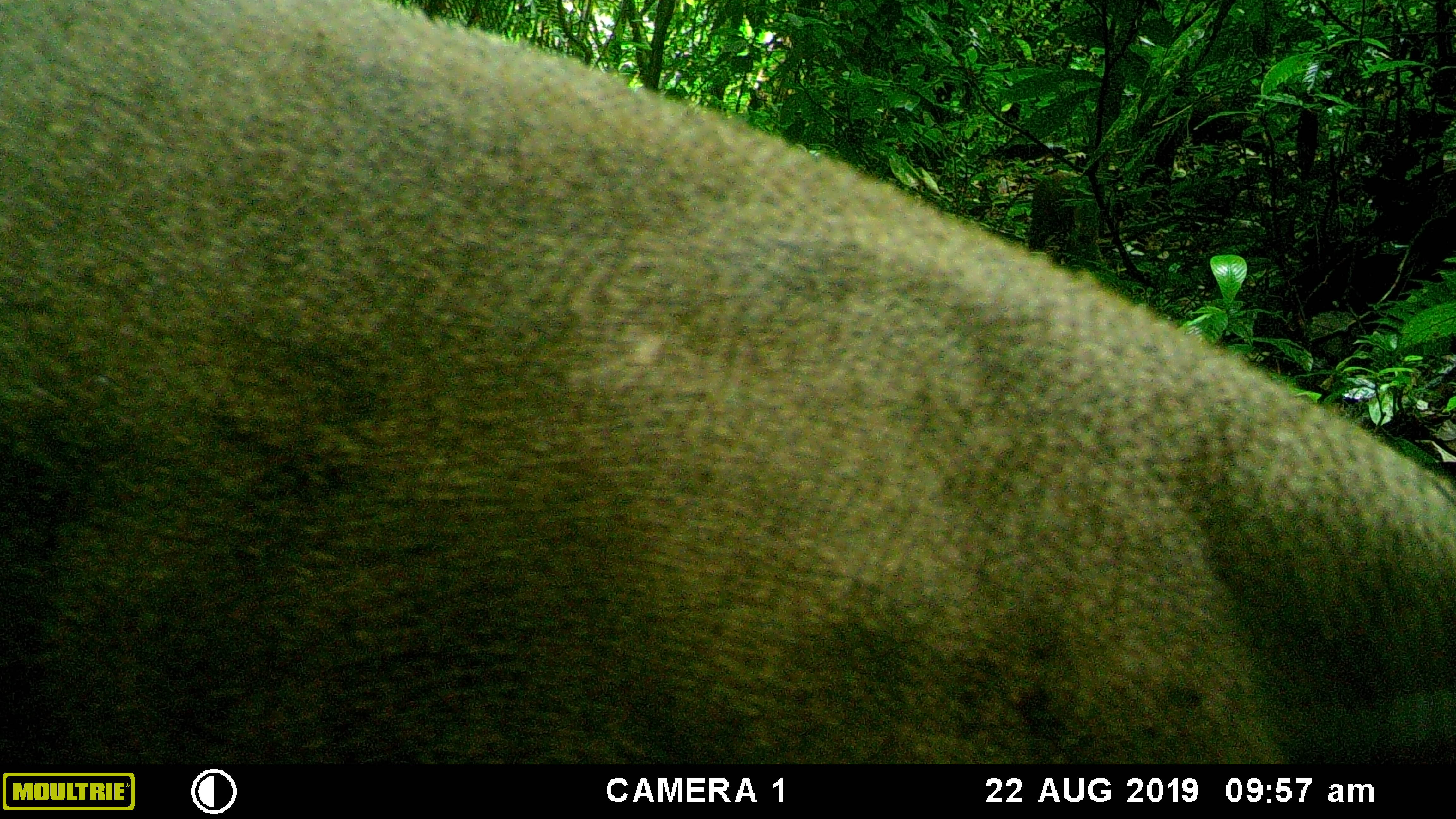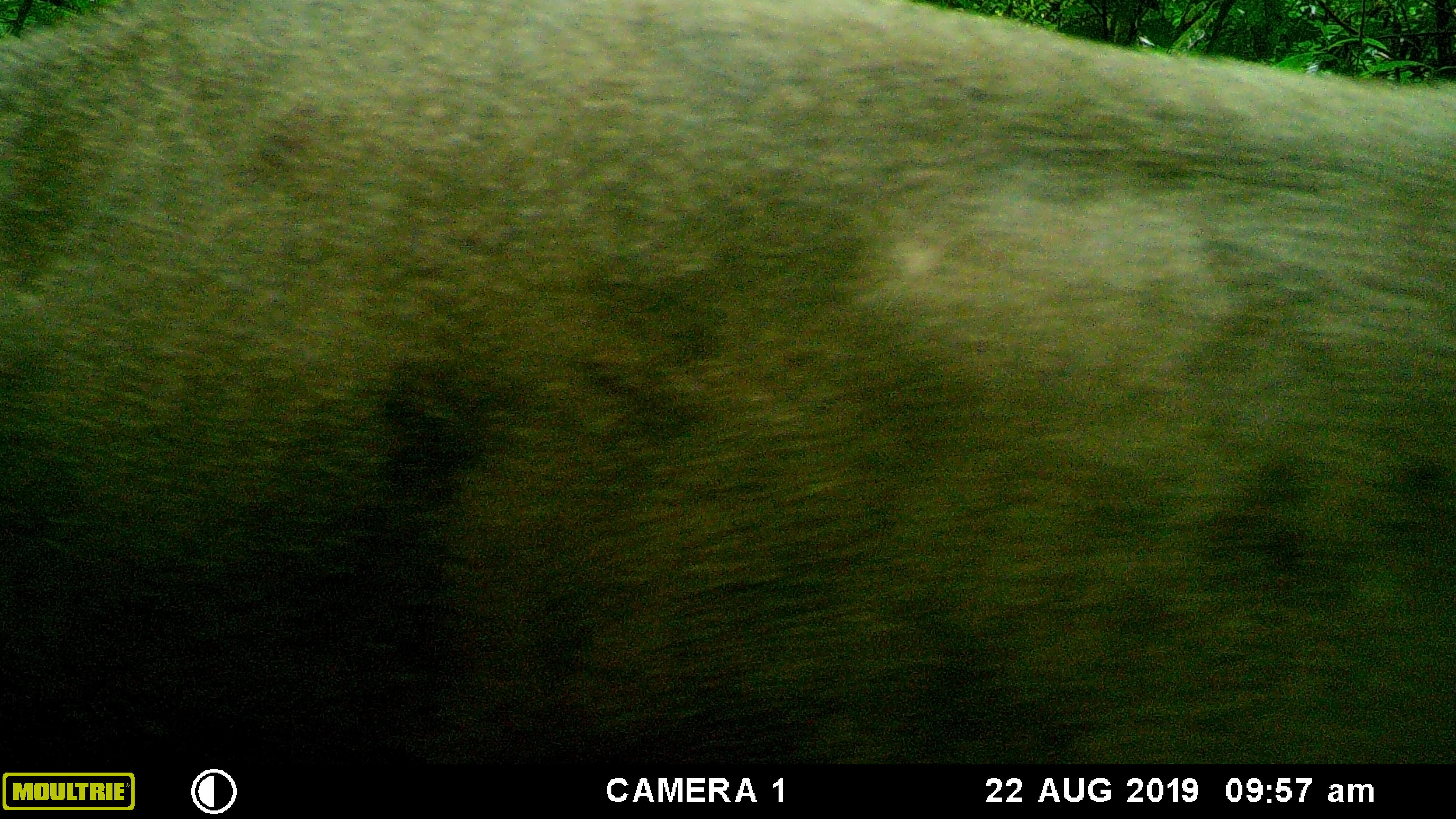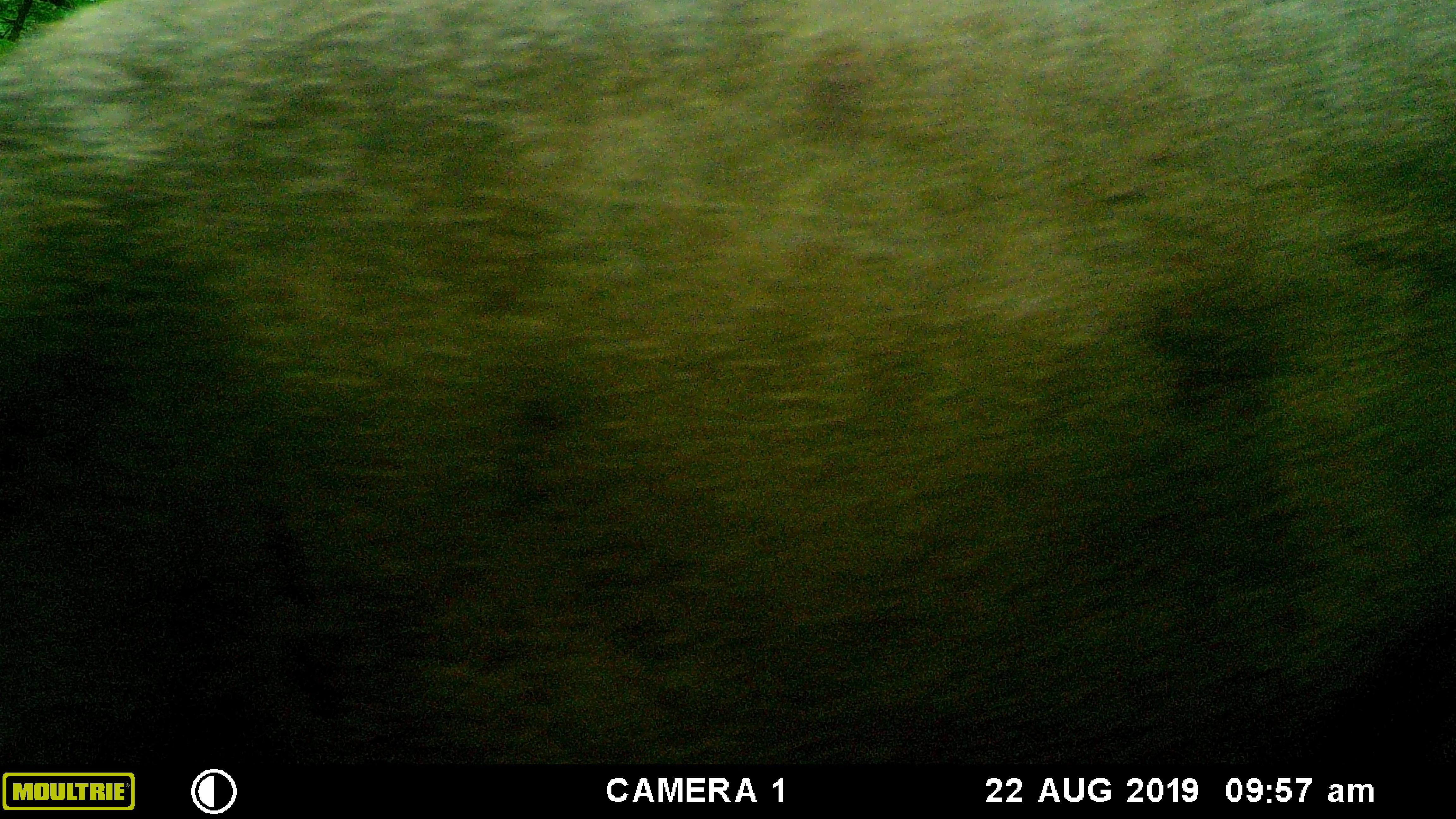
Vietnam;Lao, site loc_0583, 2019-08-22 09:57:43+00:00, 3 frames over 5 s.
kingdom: Animalia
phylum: Chordata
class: Mammalia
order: Artiodactyla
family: Suidae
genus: Sus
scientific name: Sus scrofa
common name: eurasian wild pig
Eurasian wild pig (Sus scrofa). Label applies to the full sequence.